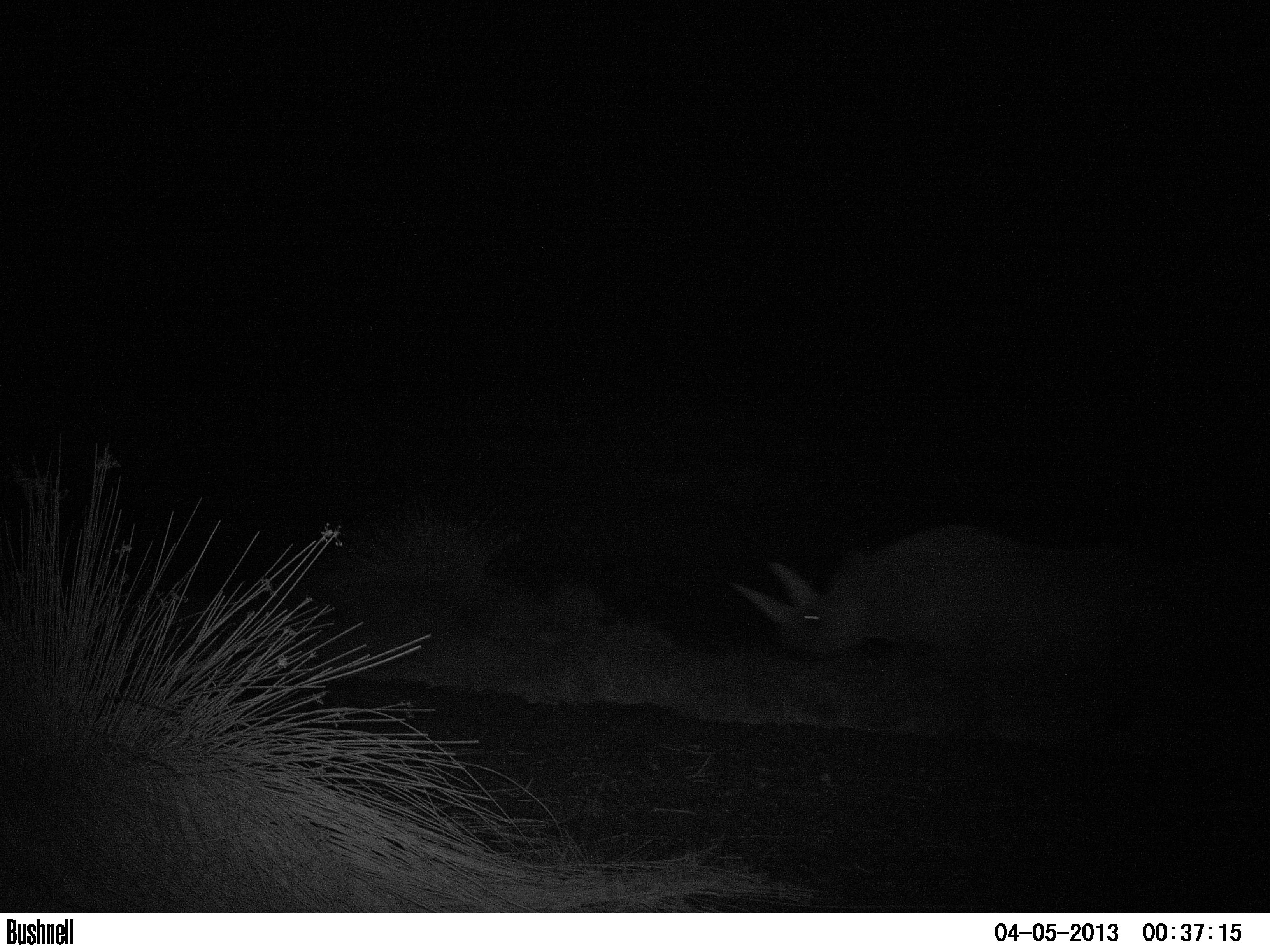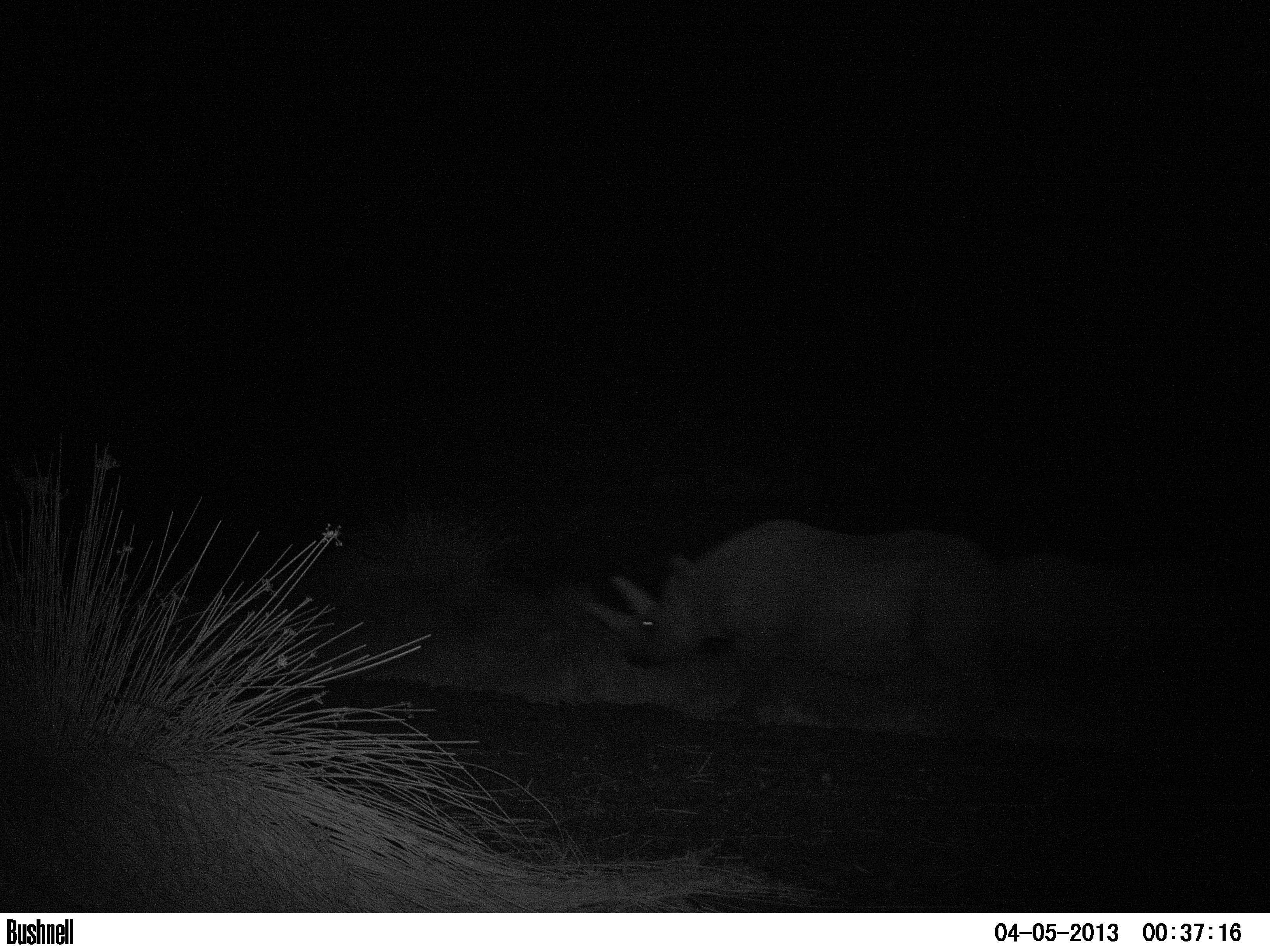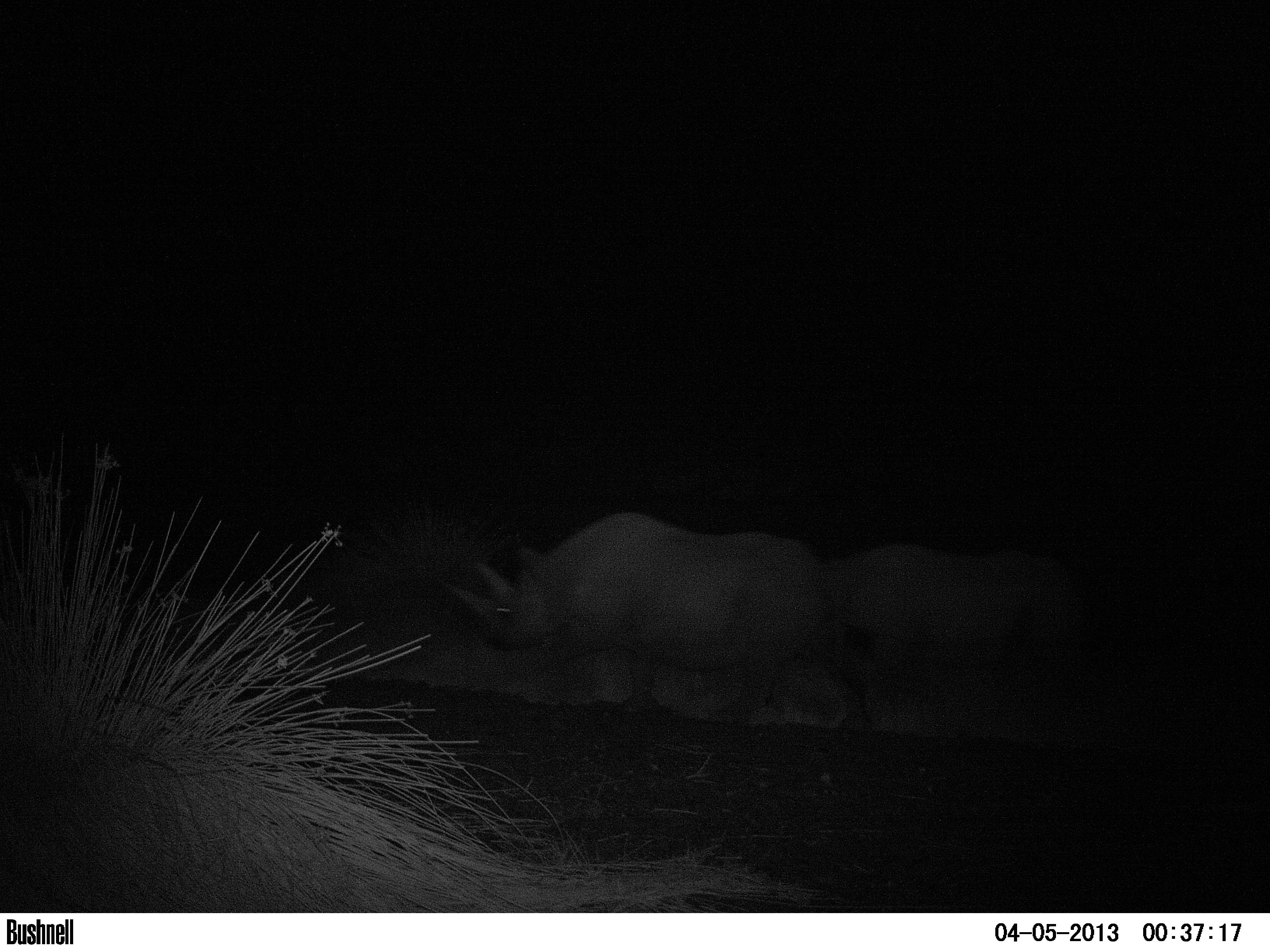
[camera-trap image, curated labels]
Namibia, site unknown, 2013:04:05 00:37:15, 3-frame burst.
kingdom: Animalia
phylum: Chordata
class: Mammalia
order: Perissodactyla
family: Rhinocerotidae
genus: Diceros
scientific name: Diceros bicornis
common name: black rhinoceros